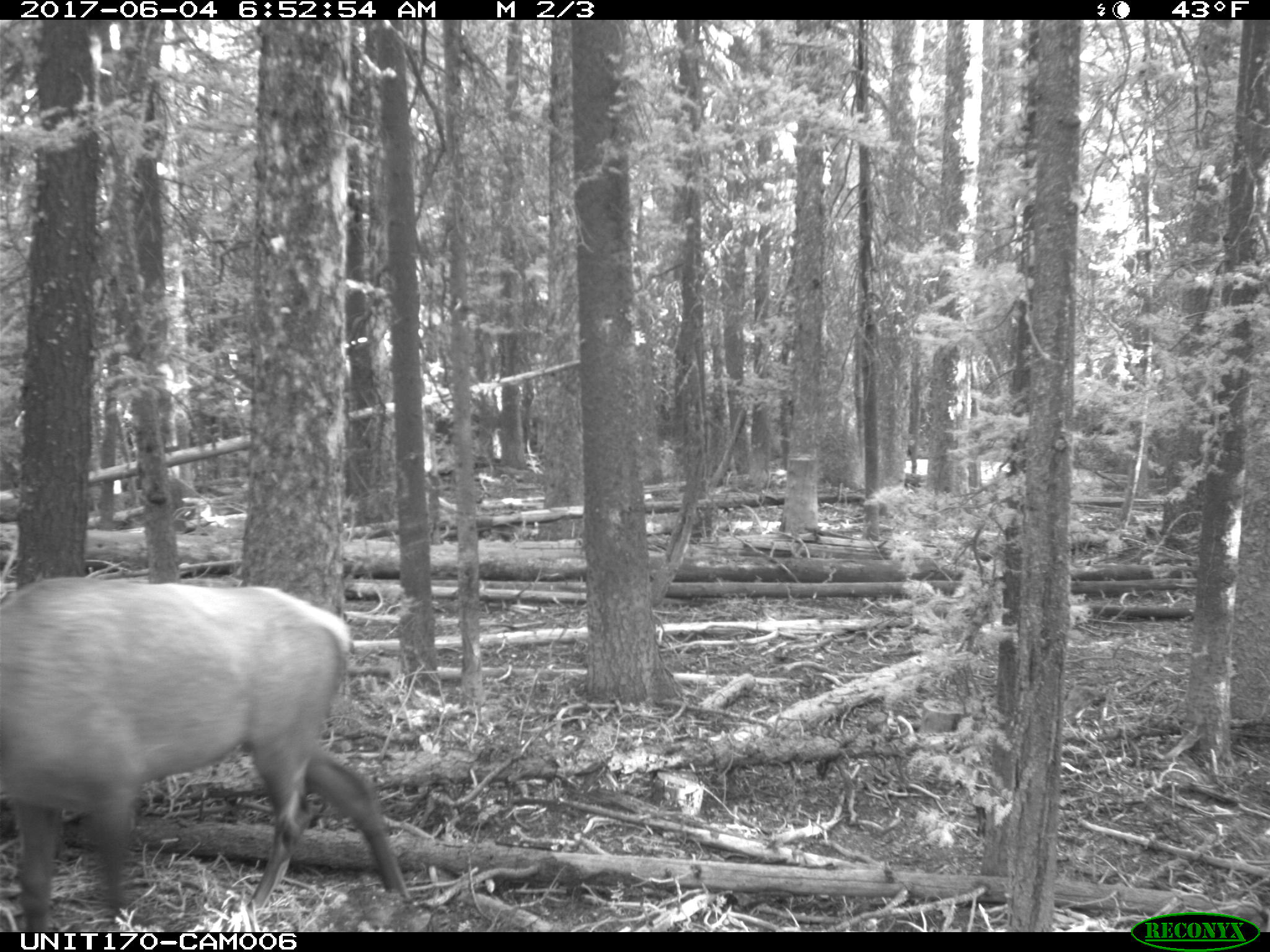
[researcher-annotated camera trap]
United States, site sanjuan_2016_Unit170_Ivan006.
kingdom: Animalia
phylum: Chordata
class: Mammalia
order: Artiodactyla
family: Cervidae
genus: Cervus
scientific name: Cervus elaphus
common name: red deer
Cervus elaphus (red deer).